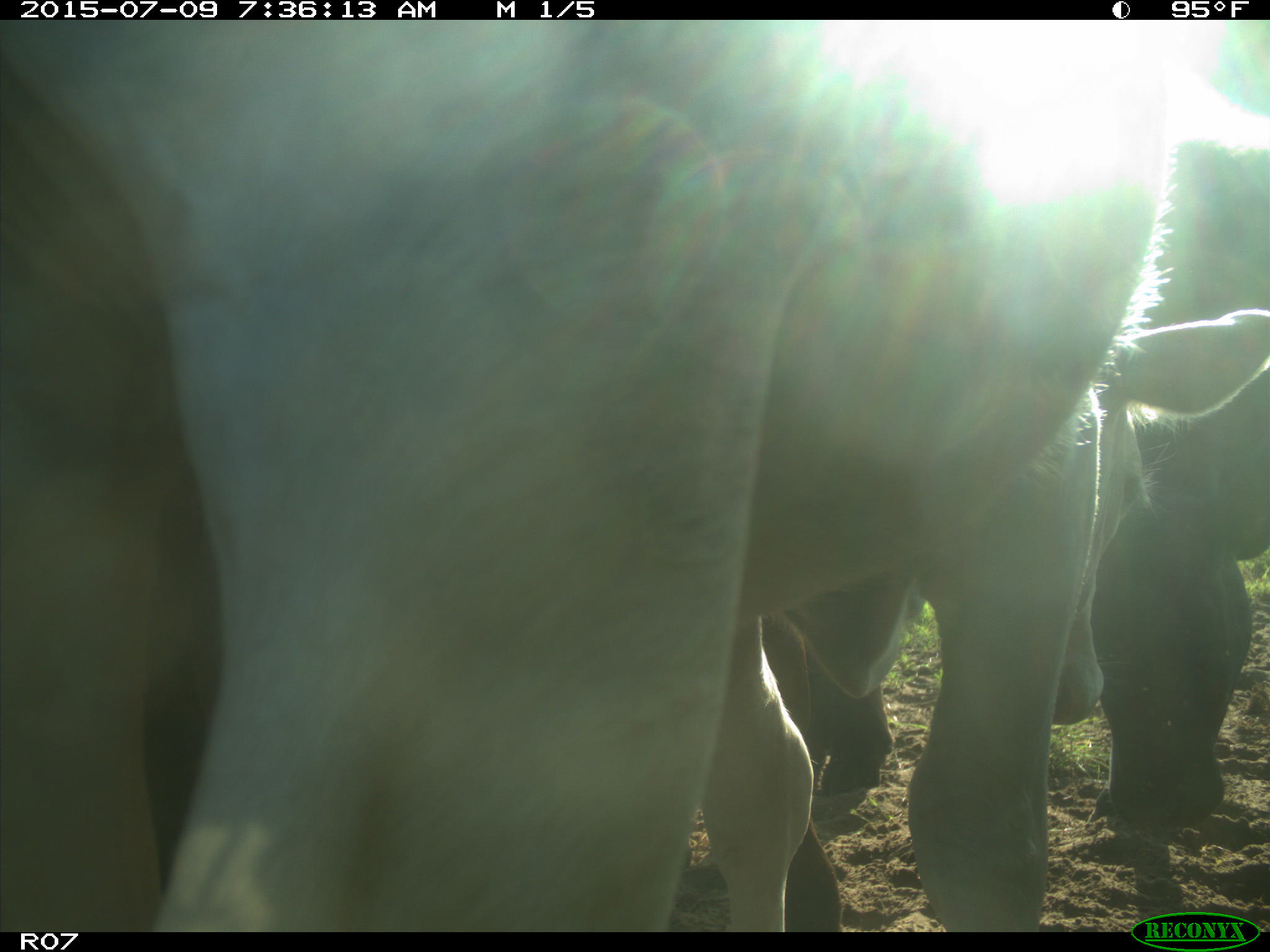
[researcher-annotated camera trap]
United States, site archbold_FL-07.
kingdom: Animalia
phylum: Chordata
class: Mammalia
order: Artiodactyla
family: Bovidae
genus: Bos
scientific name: Bos taurus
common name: domestic cow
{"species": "Bos taurus (domestic cow)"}